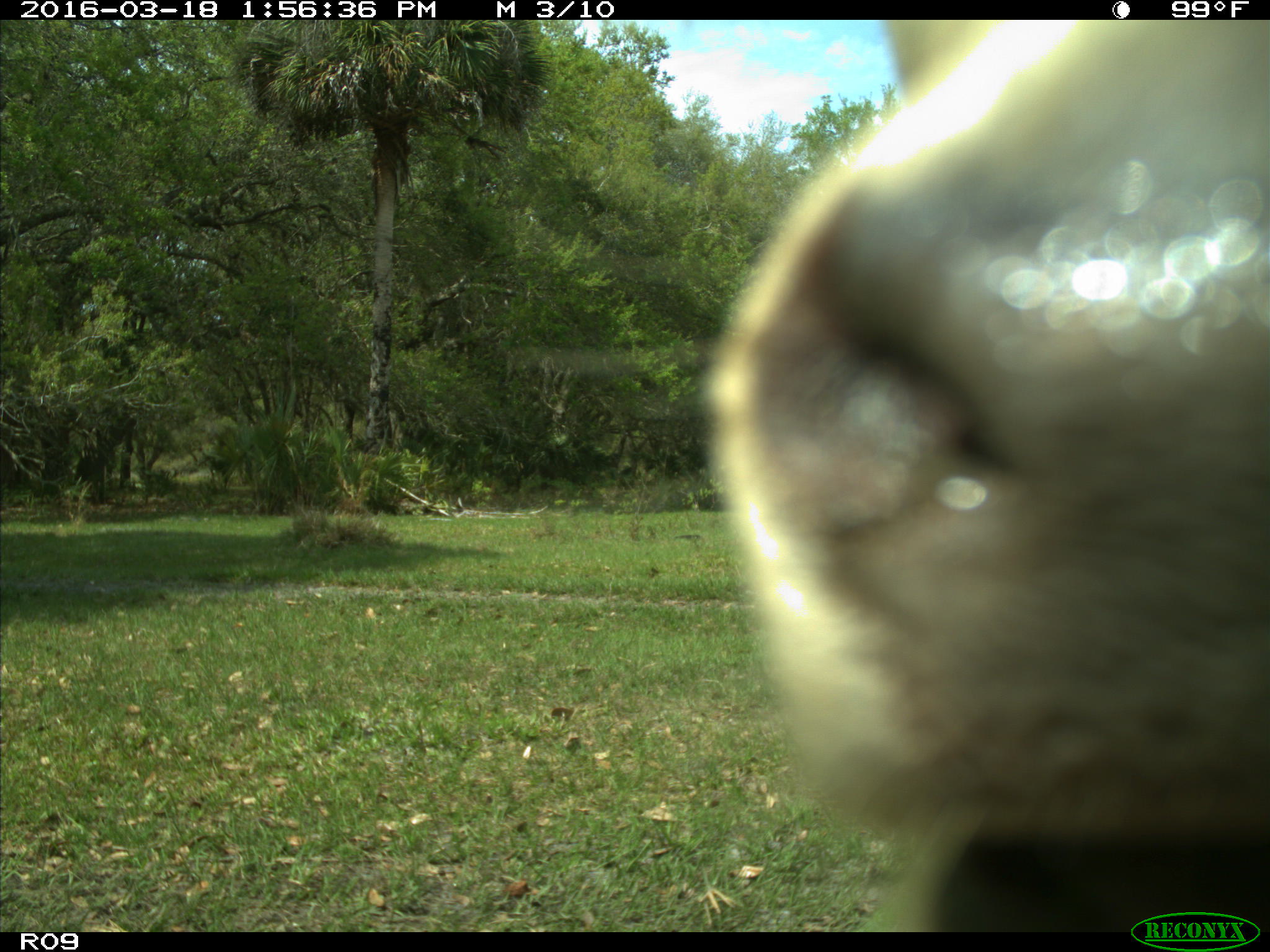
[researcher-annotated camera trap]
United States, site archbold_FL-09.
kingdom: Animalia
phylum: Chordata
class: Mammalia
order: Artiodactyla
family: Bovidae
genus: Bos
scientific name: Bos taurus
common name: domestic cow